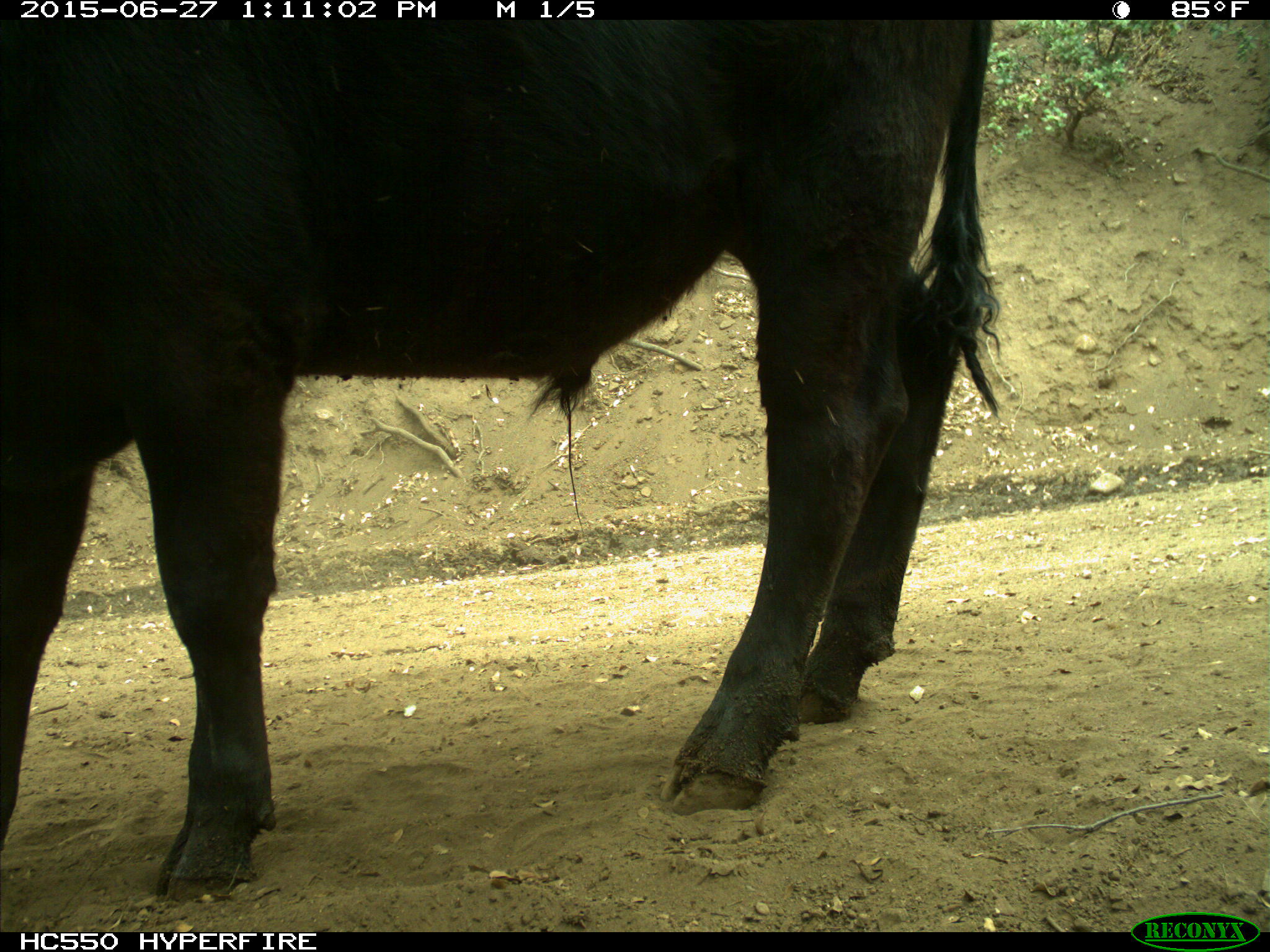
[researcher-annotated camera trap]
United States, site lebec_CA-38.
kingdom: Animalia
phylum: Chordata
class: Mammalia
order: Artiodactyla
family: Bovidae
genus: Bos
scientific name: Bos taurus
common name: domestic cow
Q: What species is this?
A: Bos taurus (domestic cow).